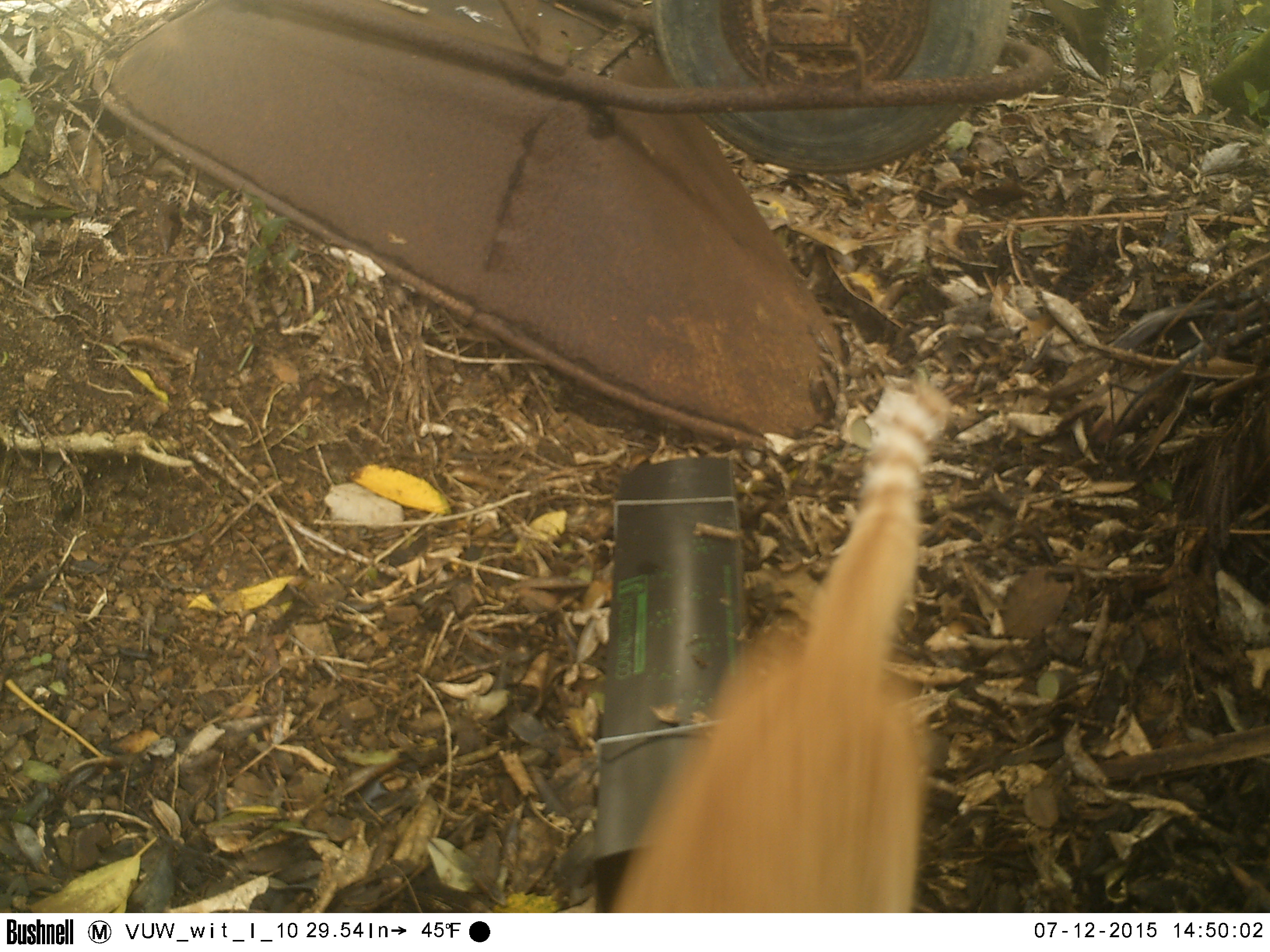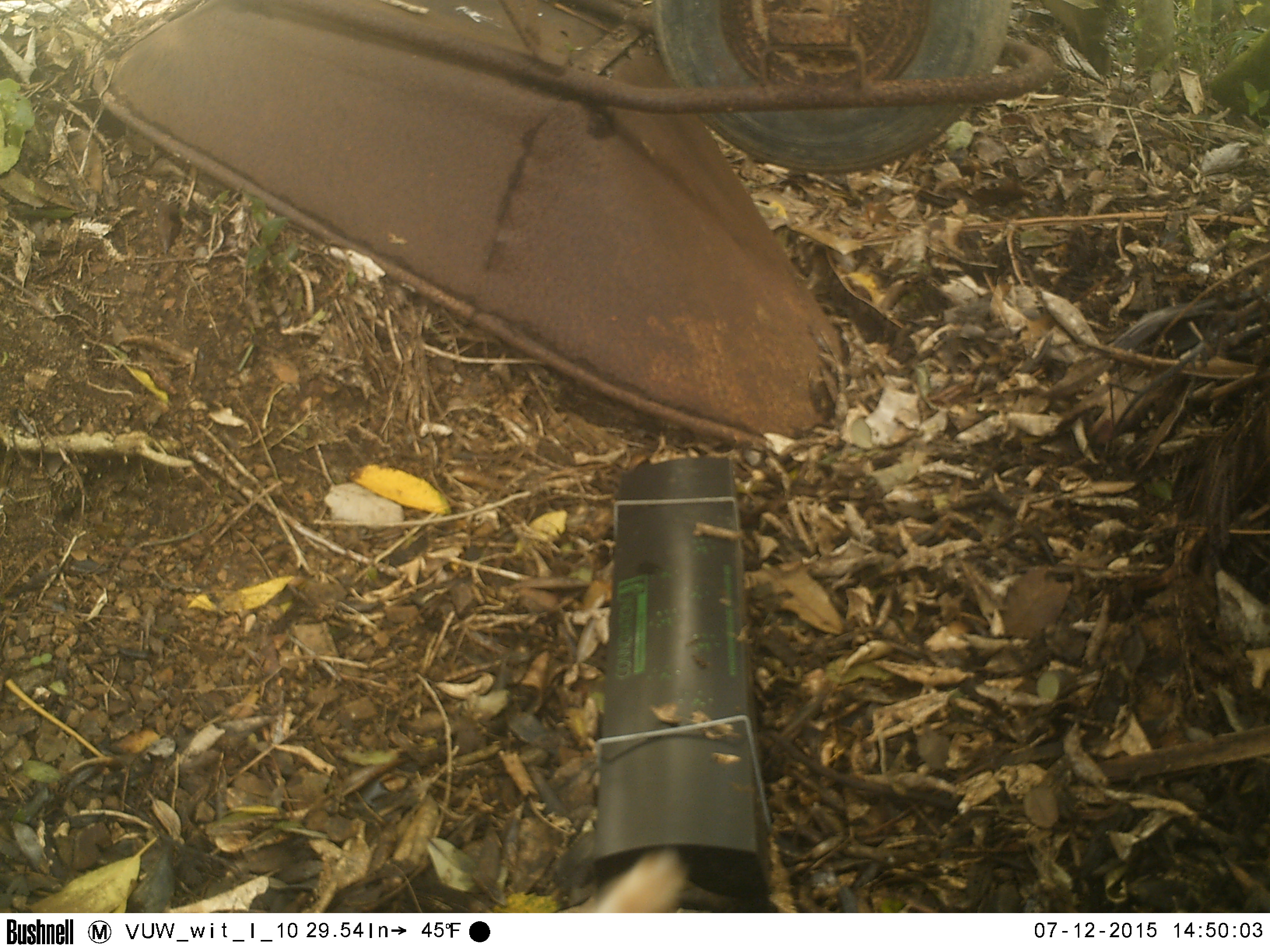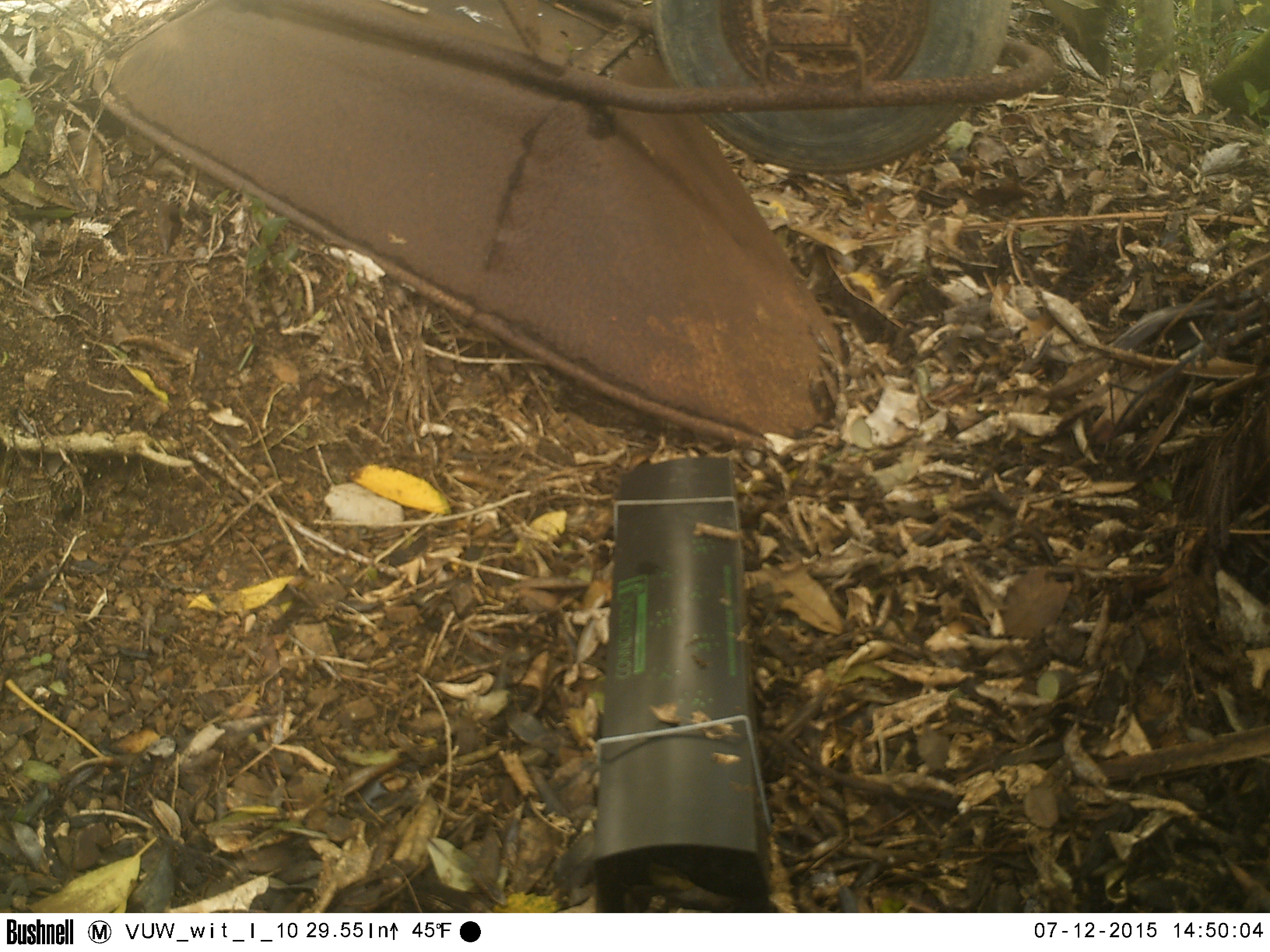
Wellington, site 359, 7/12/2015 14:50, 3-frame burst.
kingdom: Animalia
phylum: Chordata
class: Mammalia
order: Carnivora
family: Felidae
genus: Felis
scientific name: Felis catus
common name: cat